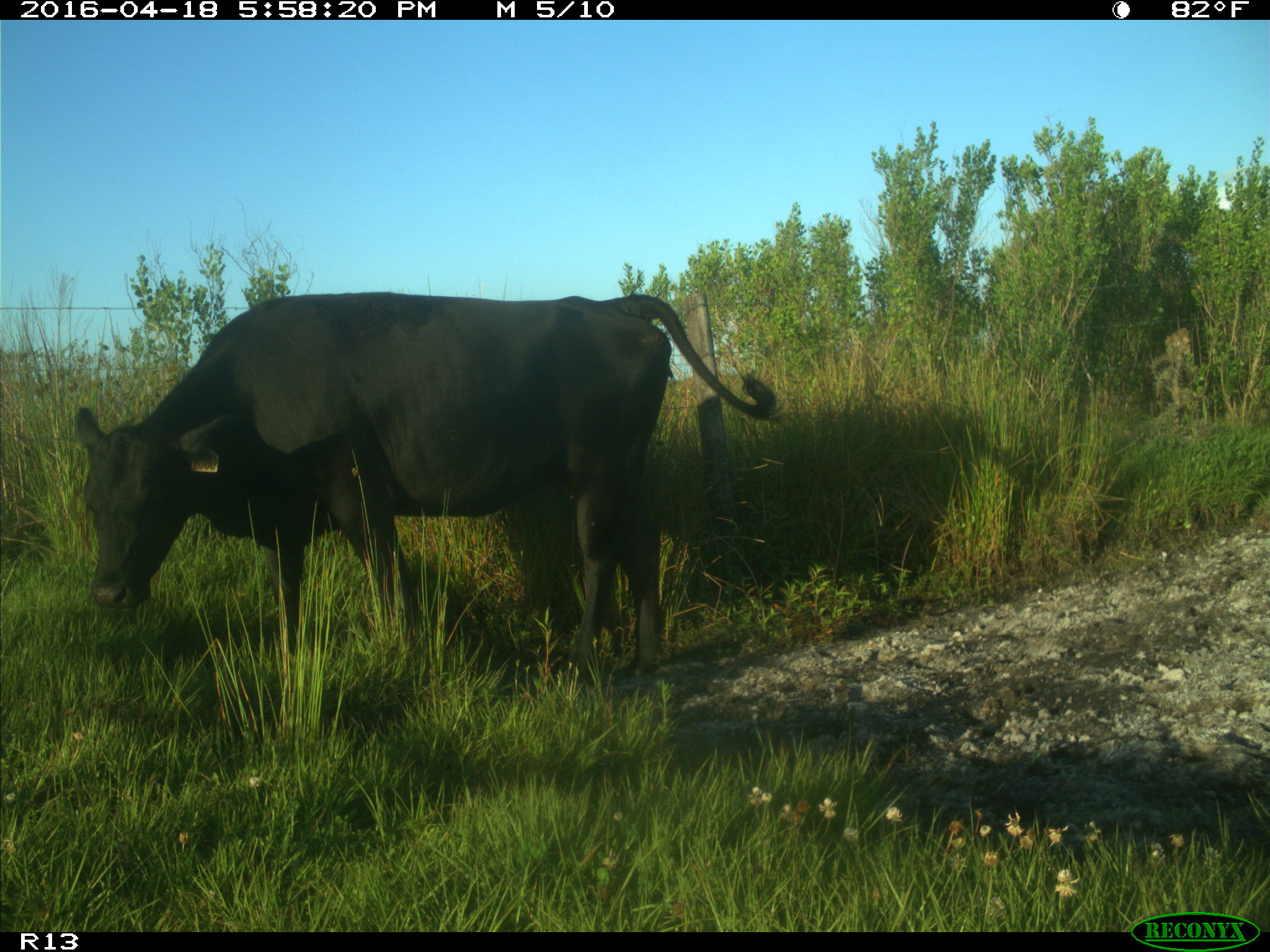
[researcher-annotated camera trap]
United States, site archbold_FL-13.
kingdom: Animalia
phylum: Chordata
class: Mammalia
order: Artiodactyla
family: Bovidae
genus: Bos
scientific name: Bos taurus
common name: domestic cow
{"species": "Bos taurus (domestic cow)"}